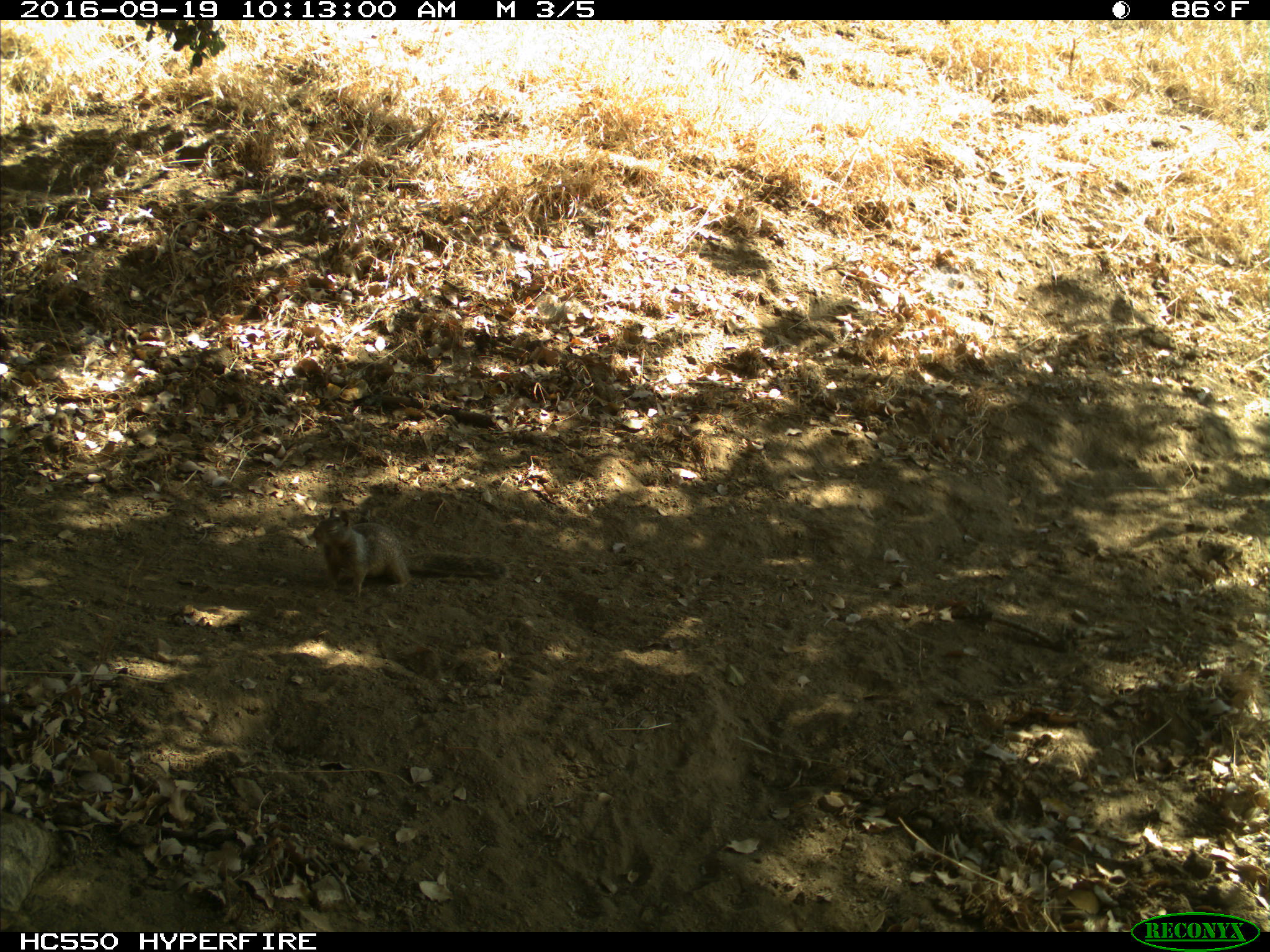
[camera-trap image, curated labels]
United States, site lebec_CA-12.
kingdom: Animalia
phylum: Chordata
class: Mammalia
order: Rodentia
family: Sciuridae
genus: Otospermophilus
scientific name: Otospermophilus beecheyi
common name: california ground squirrel